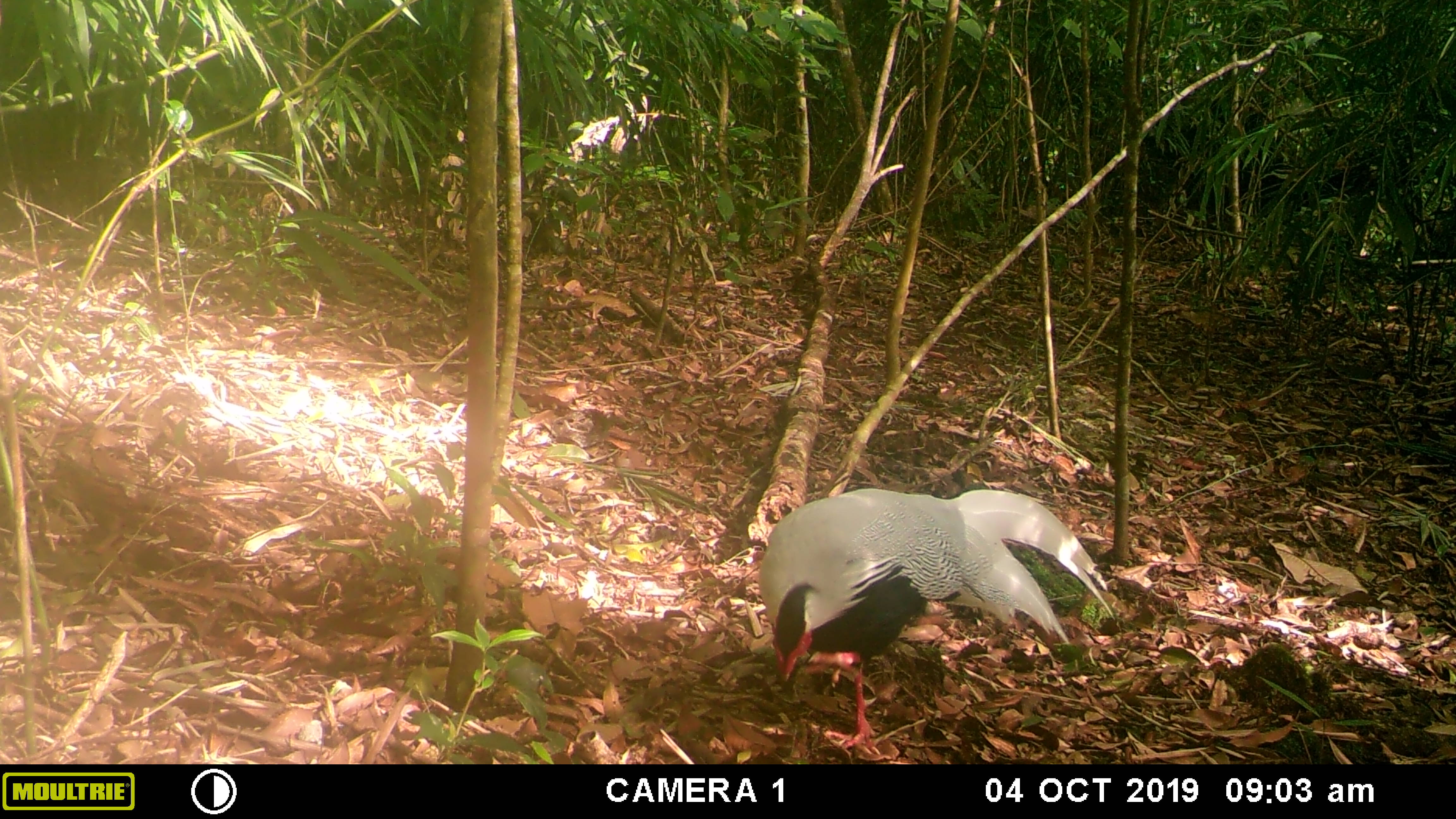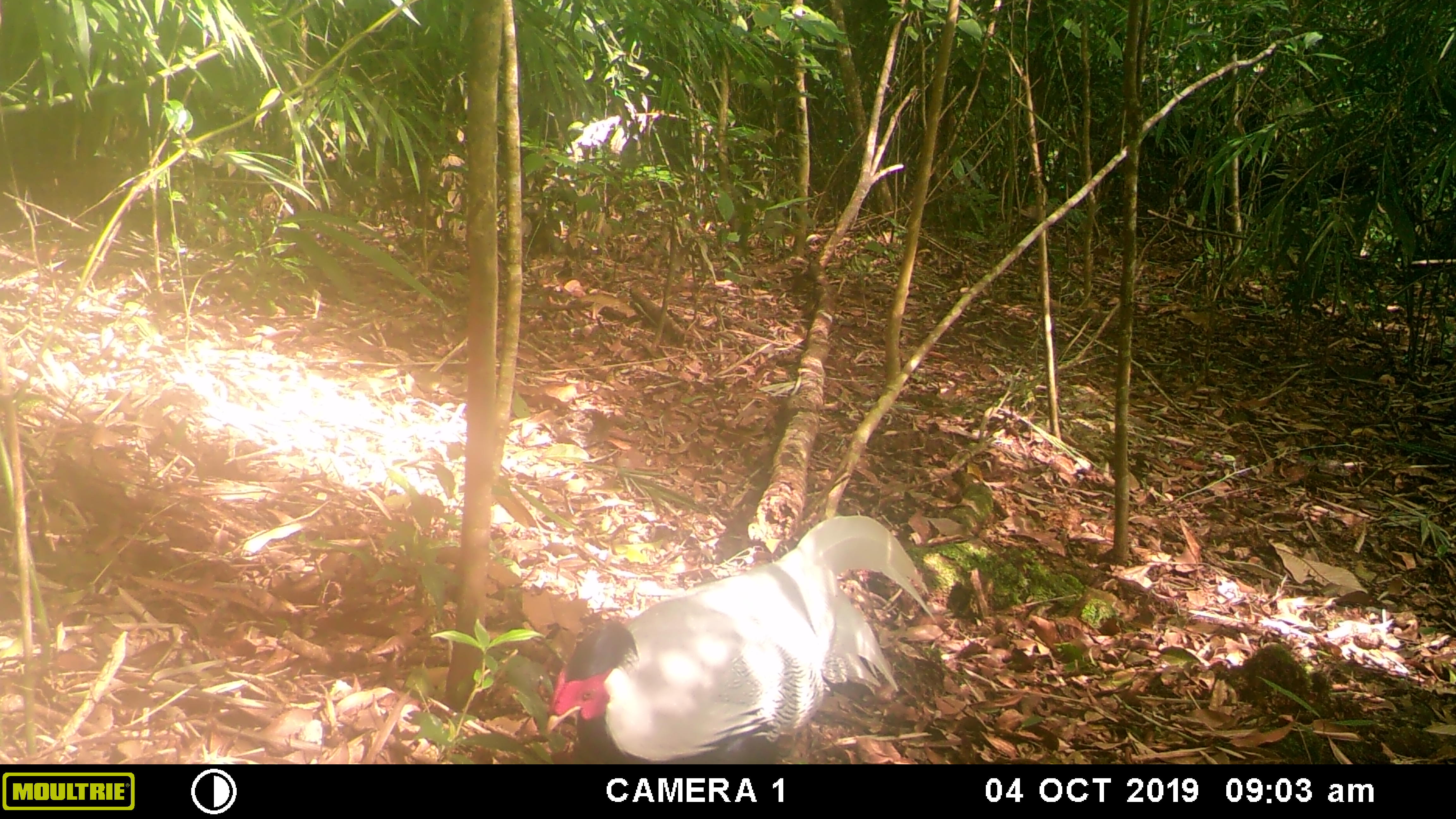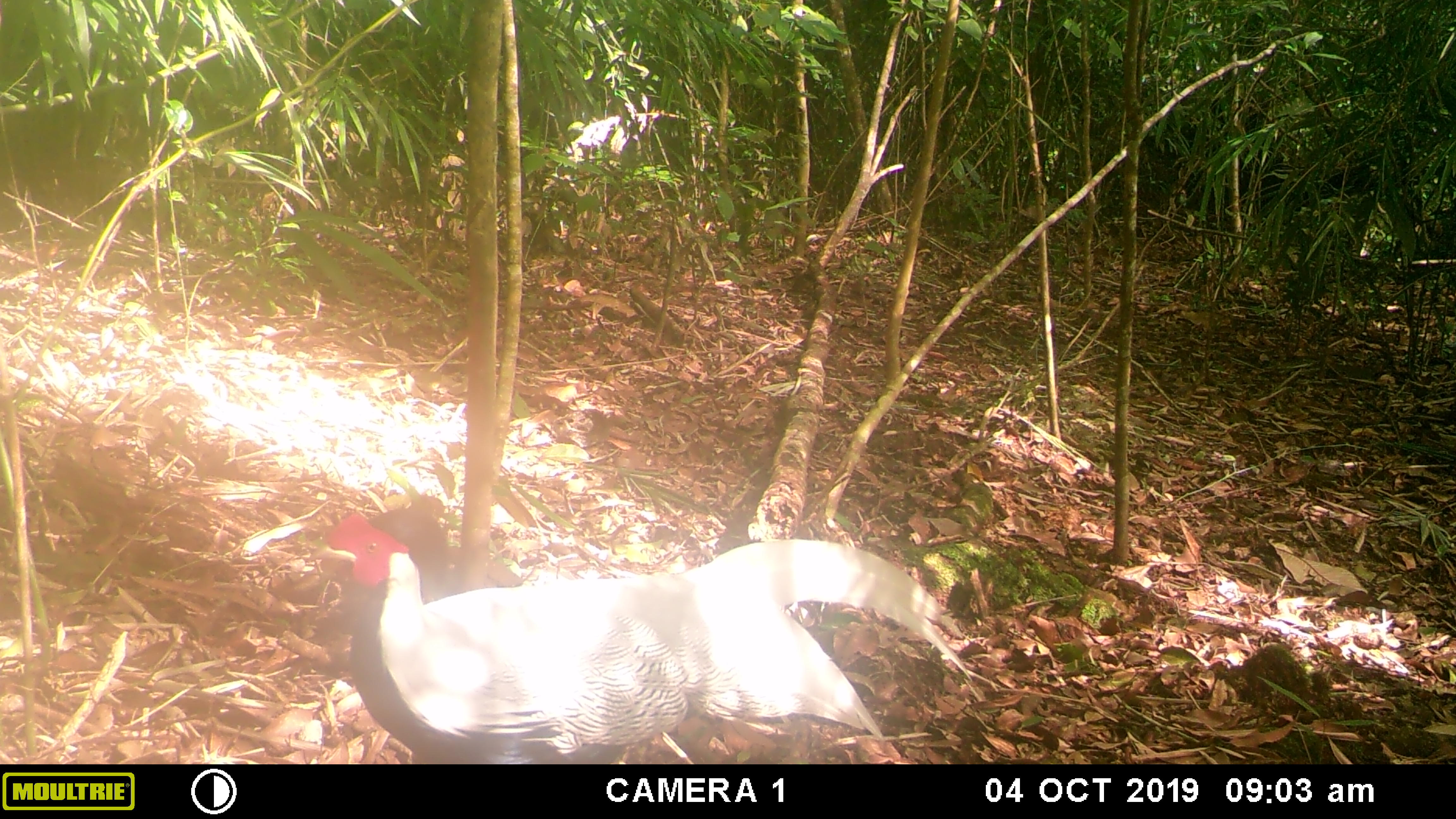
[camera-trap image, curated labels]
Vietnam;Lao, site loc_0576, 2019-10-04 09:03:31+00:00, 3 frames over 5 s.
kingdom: Animalia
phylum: Chordata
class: Aves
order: Galliformes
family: Phasianidae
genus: Lophura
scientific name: Lophura nycthemera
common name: silver pheasant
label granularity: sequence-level